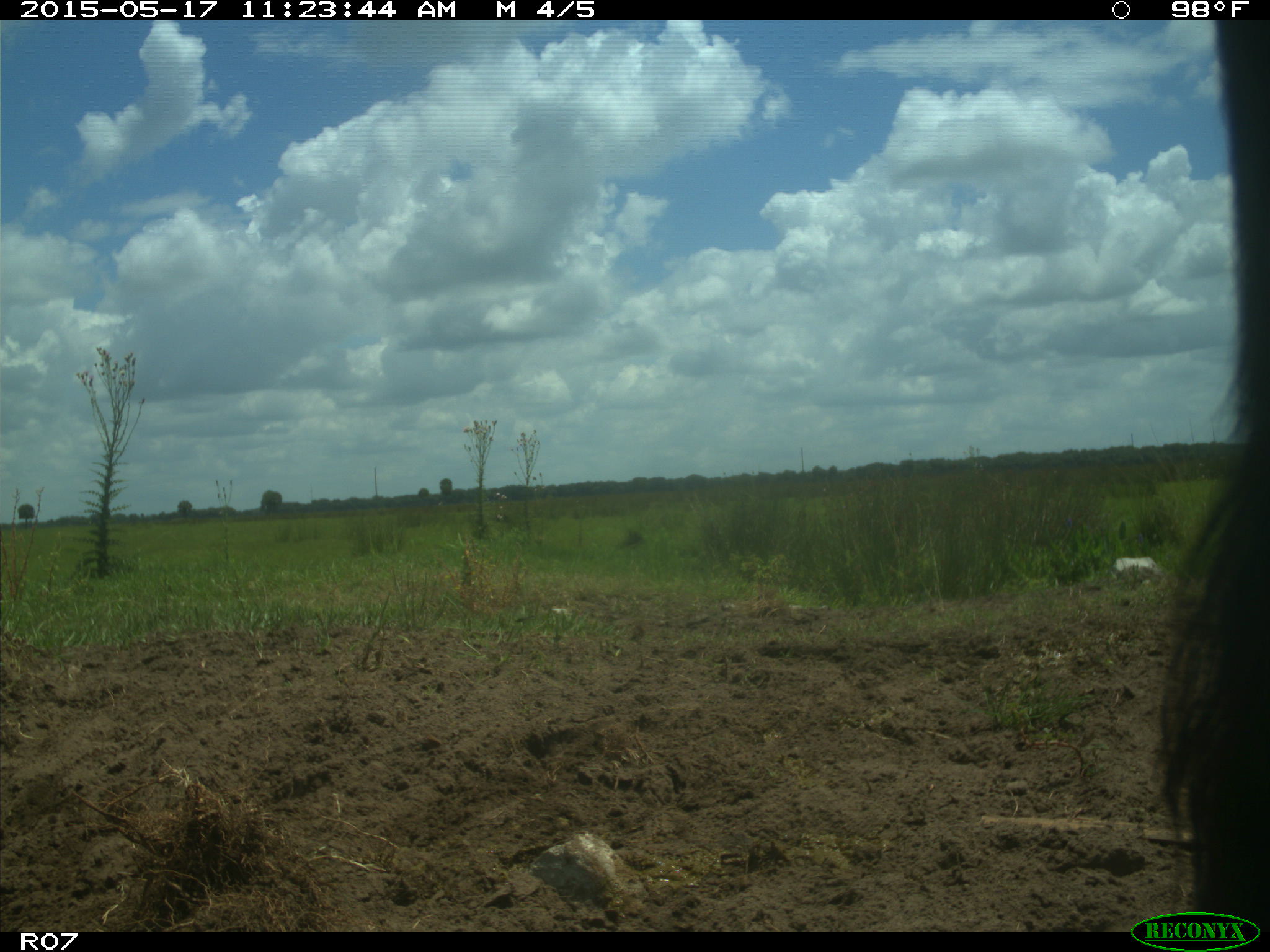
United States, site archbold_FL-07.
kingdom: Animalia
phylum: Chordata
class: Mammalia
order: Artiodactyla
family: Bovidae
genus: Bos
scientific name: Bos taurus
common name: domestic cow